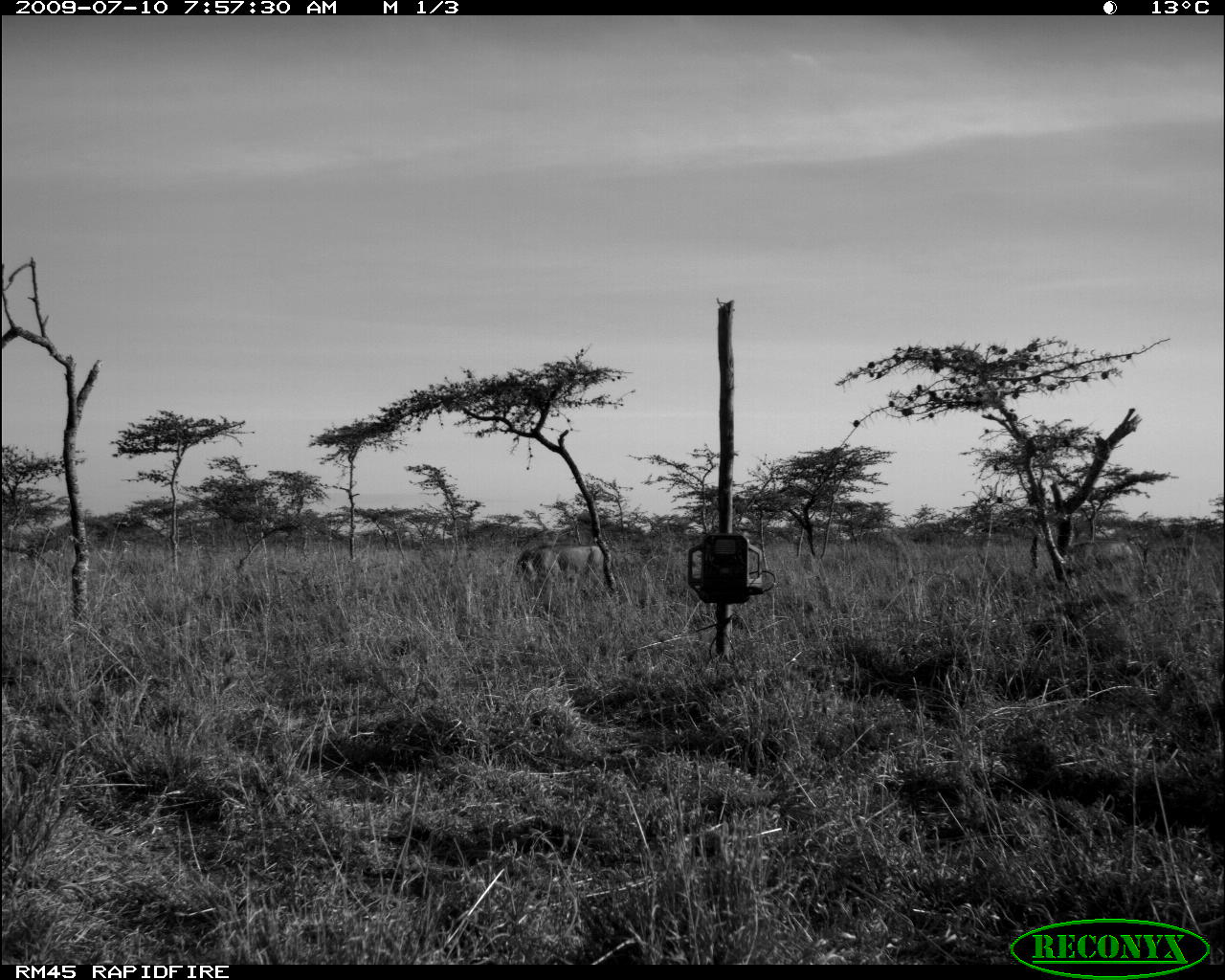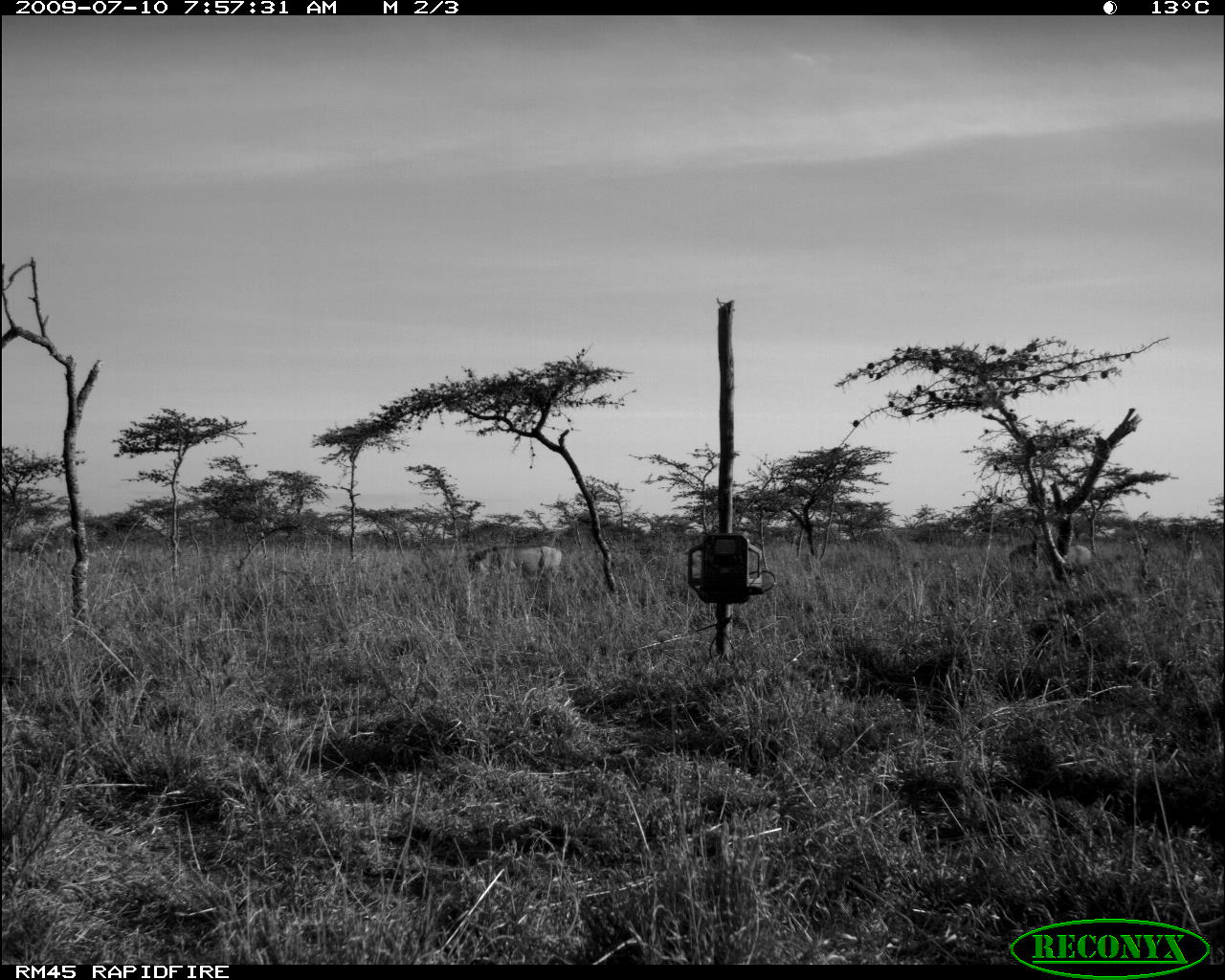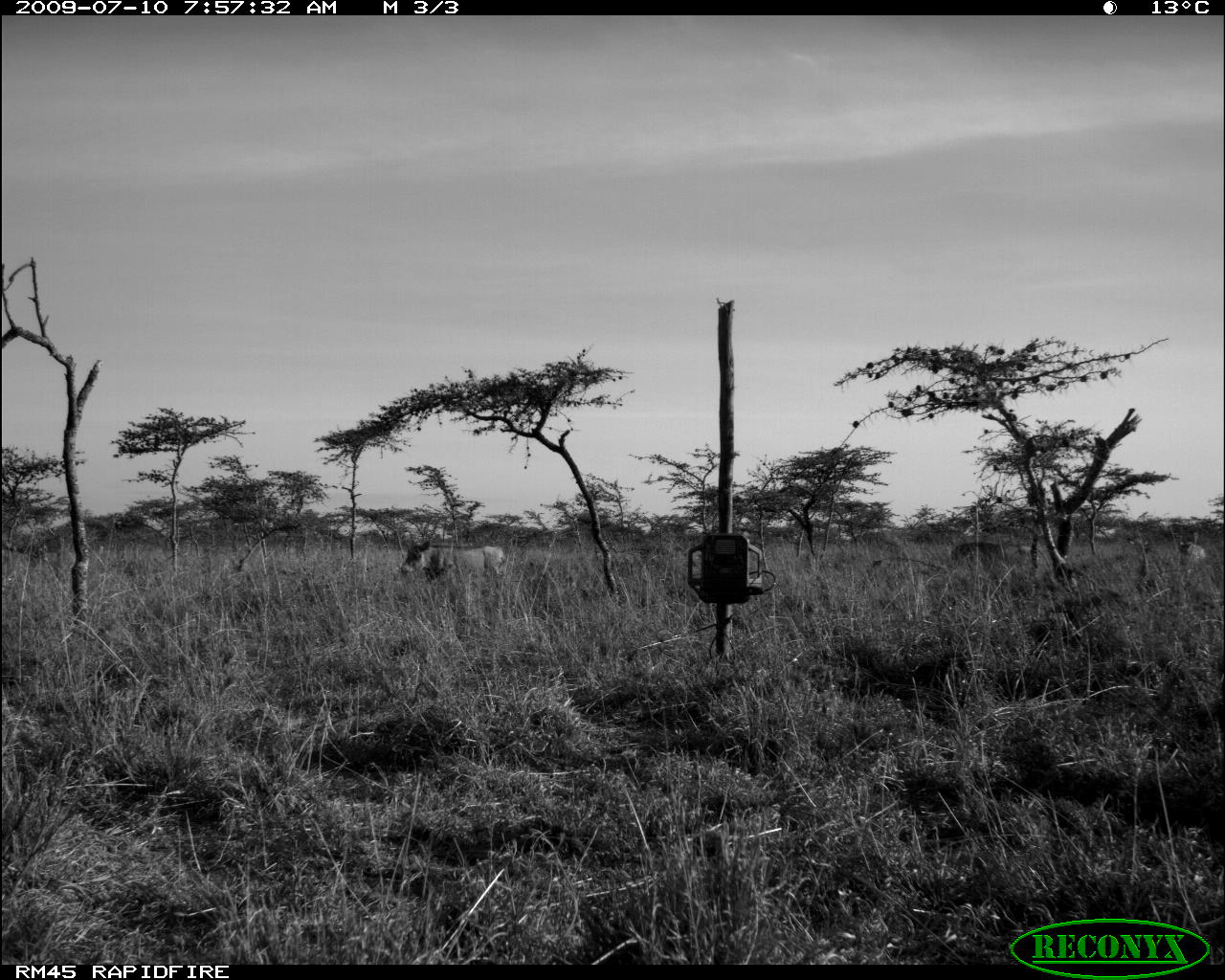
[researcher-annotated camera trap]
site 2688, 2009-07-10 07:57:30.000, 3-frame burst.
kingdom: Animalia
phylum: Chordata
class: Mammalia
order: Artiodactyla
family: Suidae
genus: Phacochoerus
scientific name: Phacochoerus africanus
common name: common warthog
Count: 2.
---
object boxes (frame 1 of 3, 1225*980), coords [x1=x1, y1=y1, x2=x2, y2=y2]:
phacochoerus africanus: [x1=513, y1=542, x2=618, y2=603]; [x1=1060, y1=540, x2=1148, y2=581]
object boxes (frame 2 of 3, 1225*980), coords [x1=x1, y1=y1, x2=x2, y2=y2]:
phacochoerus africanus: [x1=464, y1=541, x2=567, y2=591]; [x1=1060, y1=545, x2=1095, y2=579]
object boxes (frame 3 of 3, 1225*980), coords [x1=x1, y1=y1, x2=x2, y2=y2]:
phacochoerus africanus: [x1=397, y1=540, x2=505, y2=587]; [x1=948, y1=541, x2=1004, y2=568]; [x1=1178, y1=540, x2=1209, y2=569]